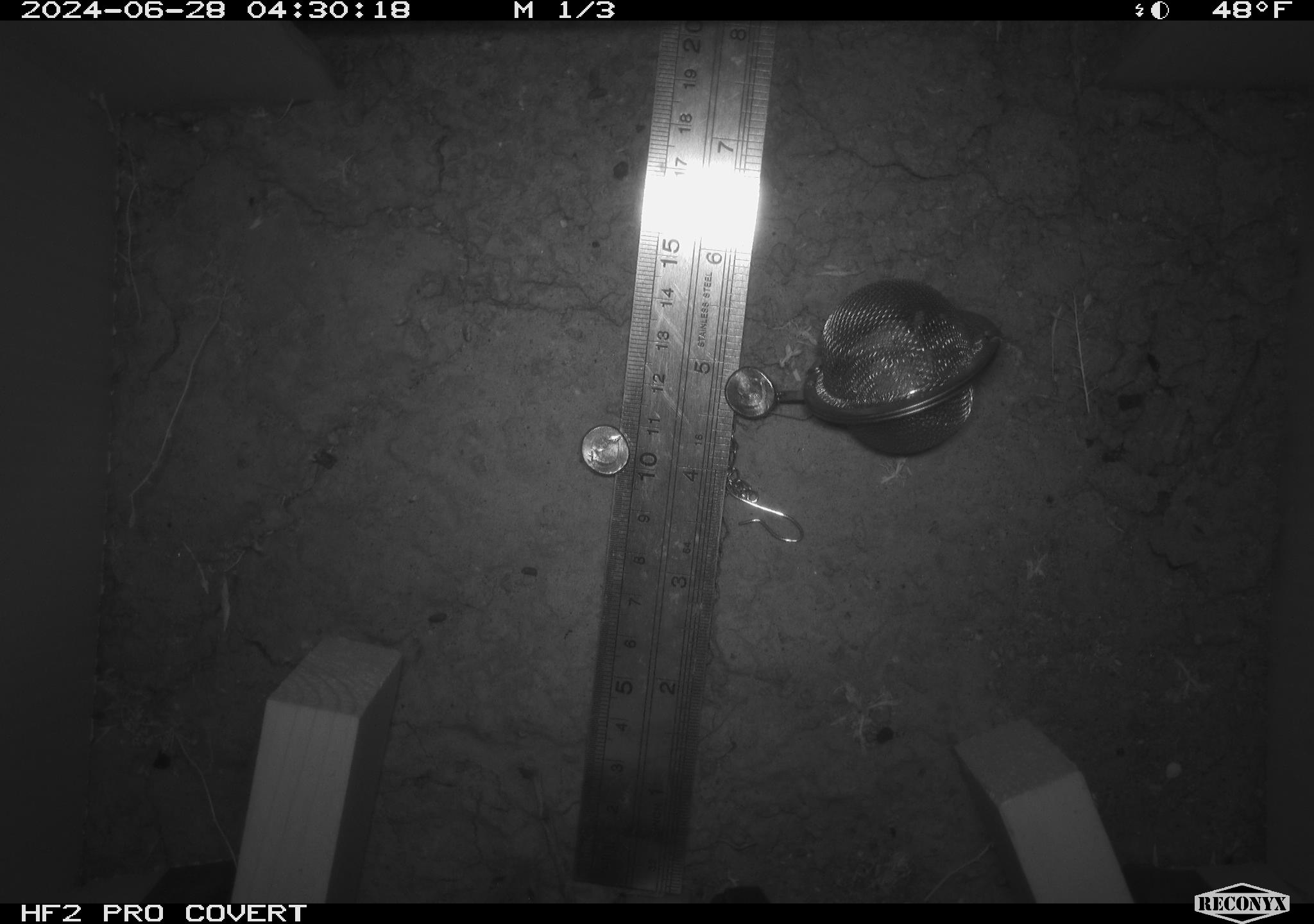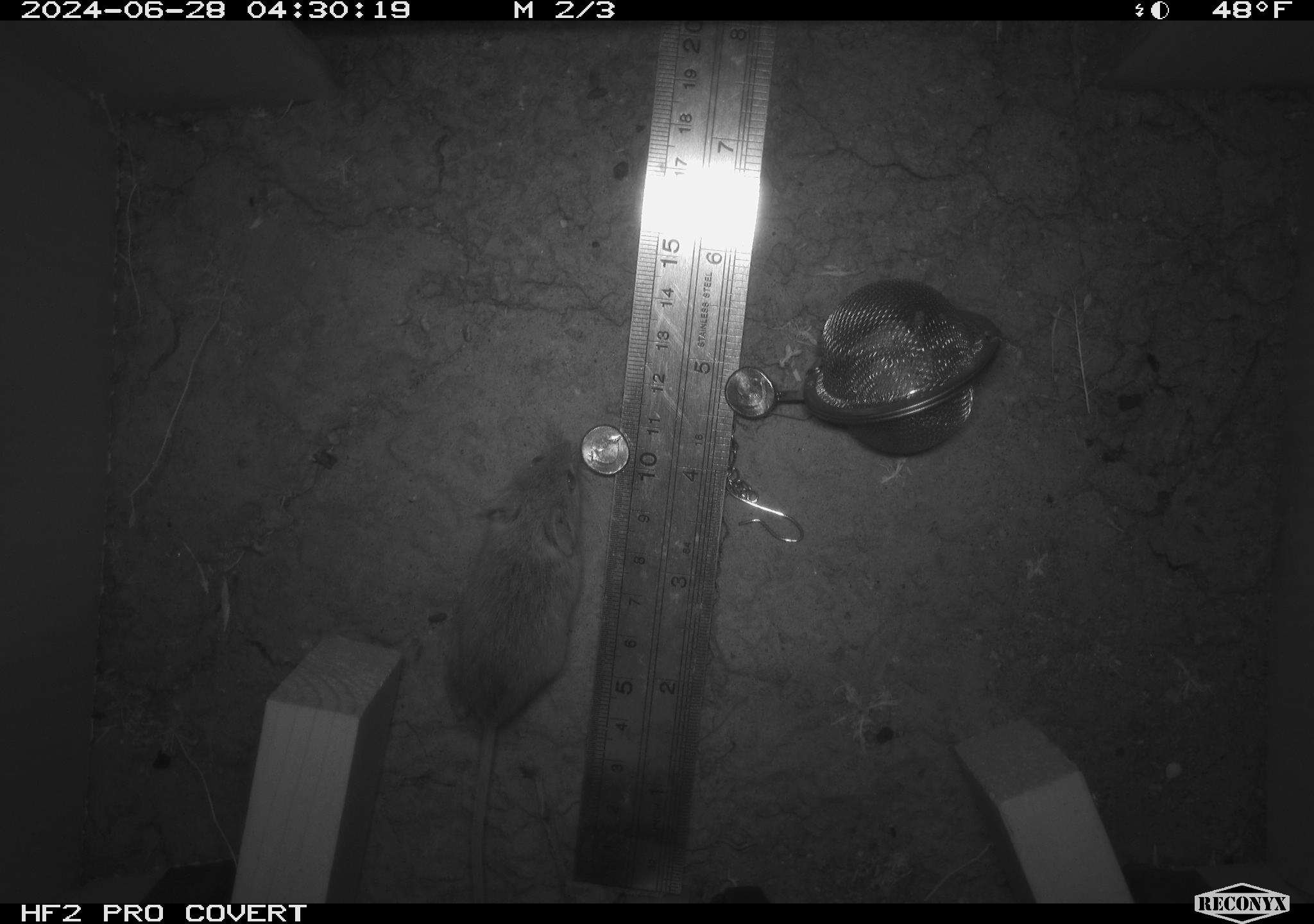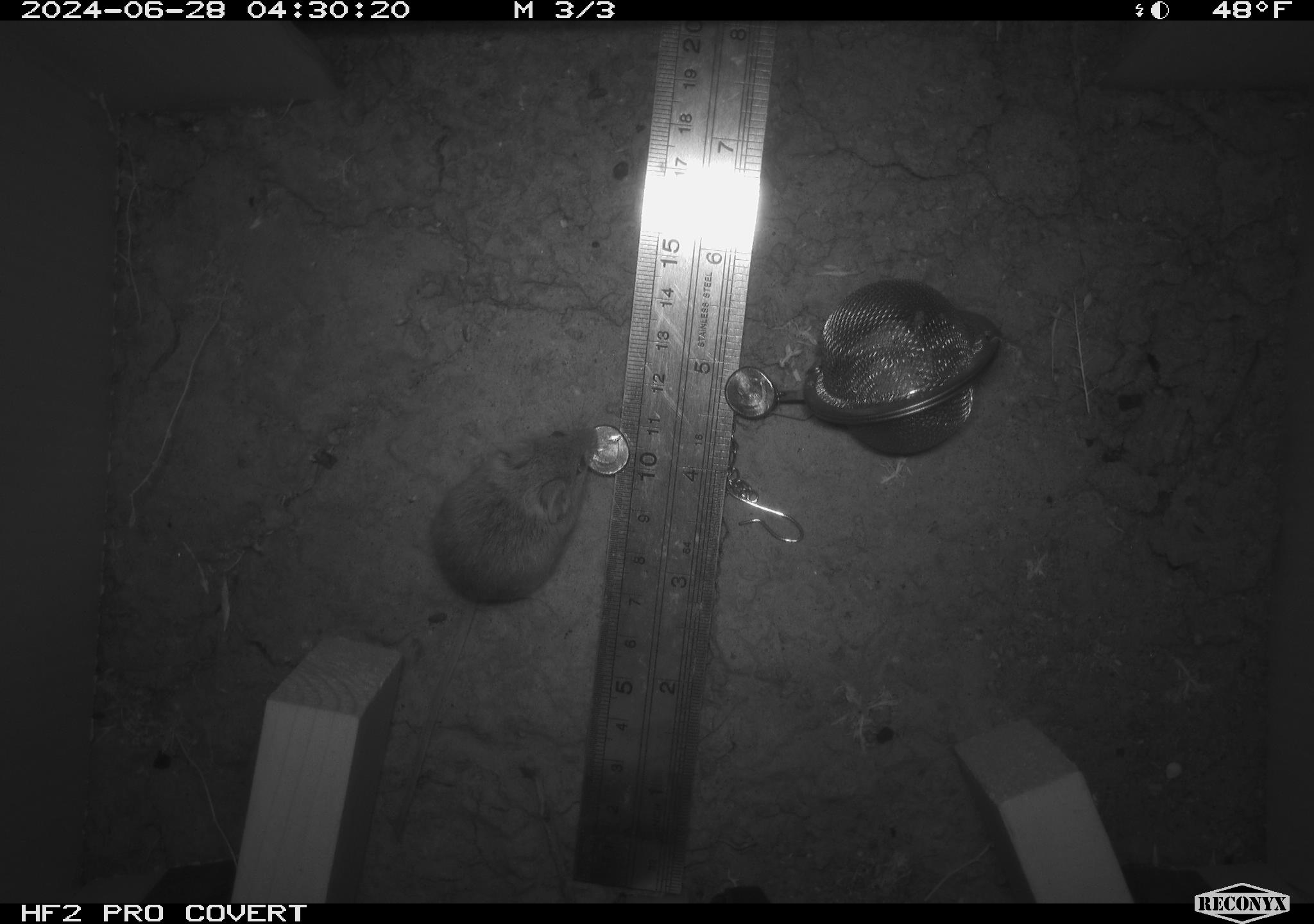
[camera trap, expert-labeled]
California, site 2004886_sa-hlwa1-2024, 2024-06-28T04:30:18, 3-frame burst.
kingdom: Animalia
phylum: Chordata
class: Mammalia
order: Rodentia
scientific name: Rodentia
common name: mouse species